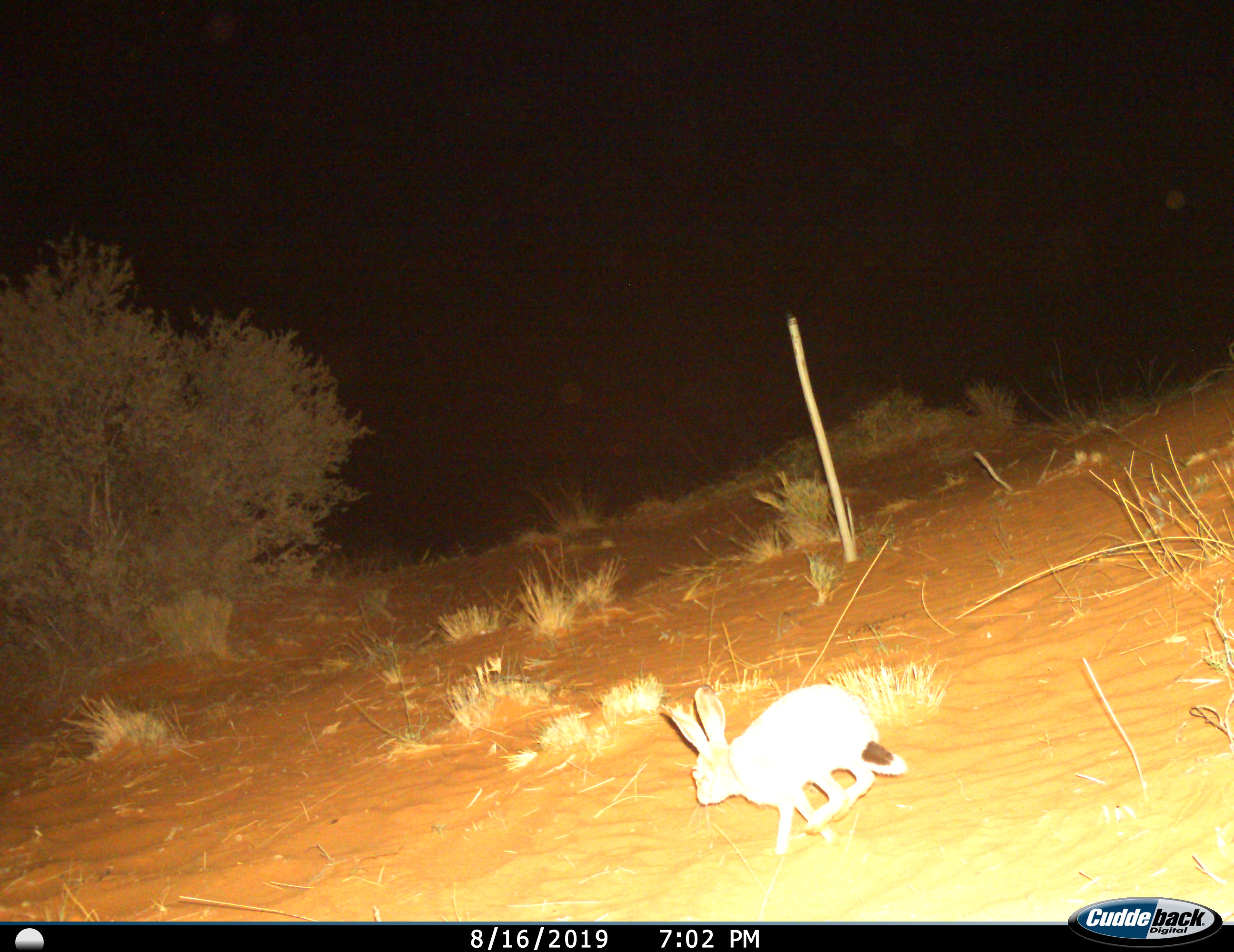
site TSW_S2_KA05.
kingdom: Animalia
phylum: Chordata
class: Mammalia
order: Lagomorpha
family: Leporidae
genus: Lepus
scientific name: Lepus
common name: hare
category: hareunknown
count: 1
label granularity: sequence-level